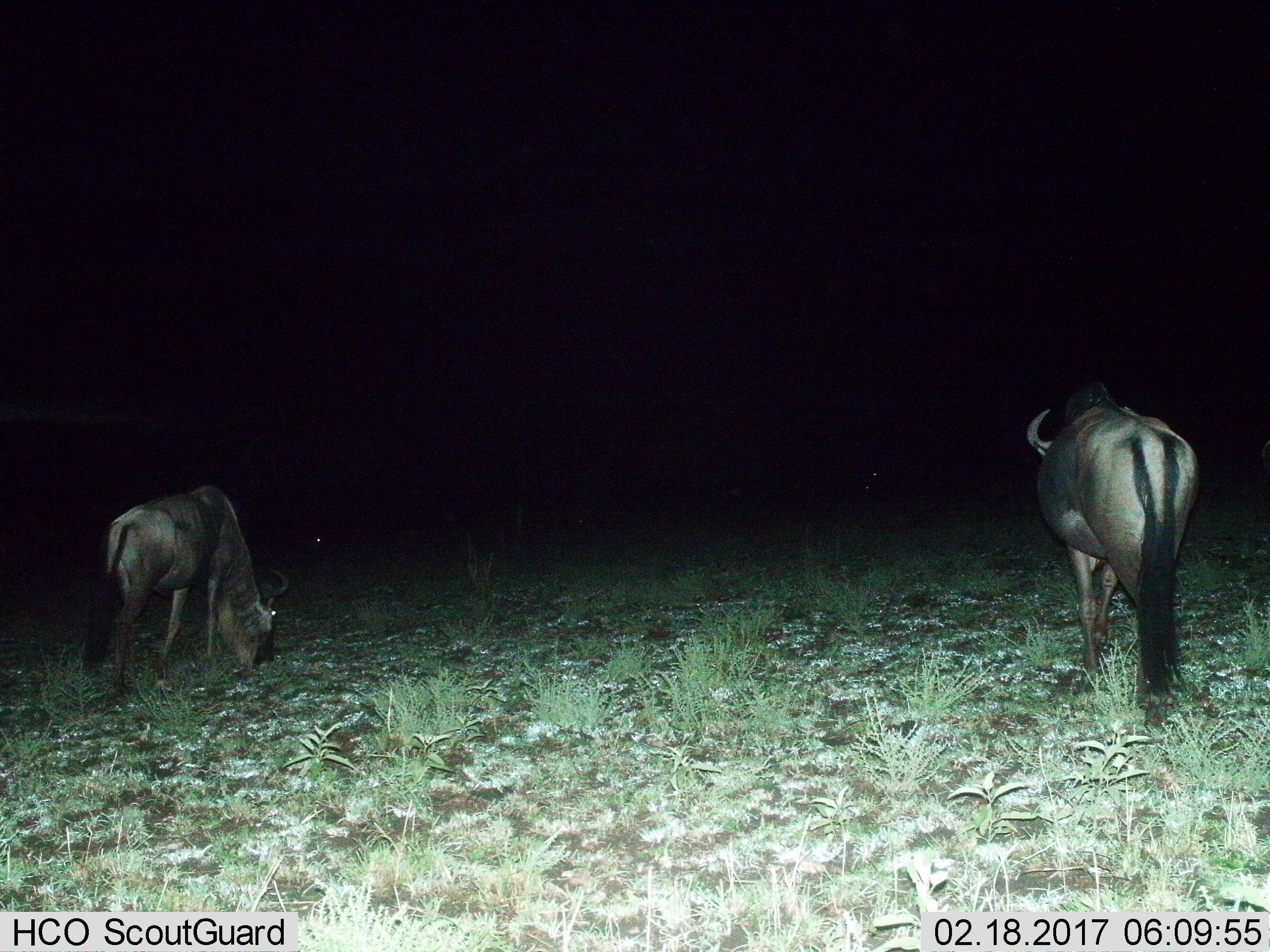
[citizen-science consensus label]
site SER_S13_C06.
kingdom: Animalia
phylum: Chordata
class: Mammalia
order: Artiodactyla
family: Bovidae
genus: Connochaetes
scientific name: Connochaetes taurinus taurinus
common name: blue wildebeest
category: wildebeestblue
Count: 2.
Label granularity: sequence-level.